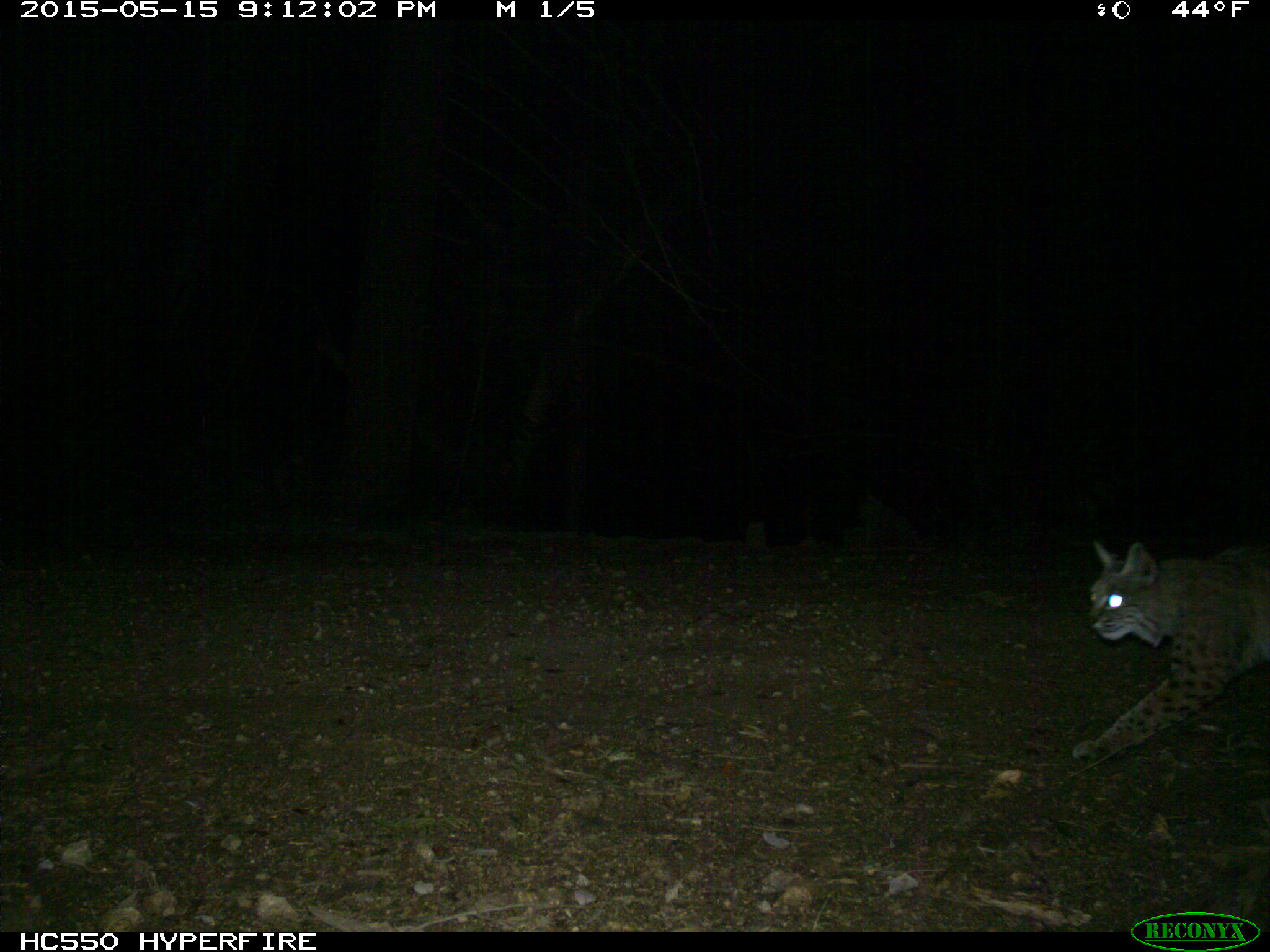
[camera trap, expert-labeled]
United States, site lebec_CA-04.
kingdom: Animalia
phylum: Chordata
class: Mammalia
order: Carnivora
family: Felidae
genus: Lynx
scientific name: Lynx rufus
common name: bobcat